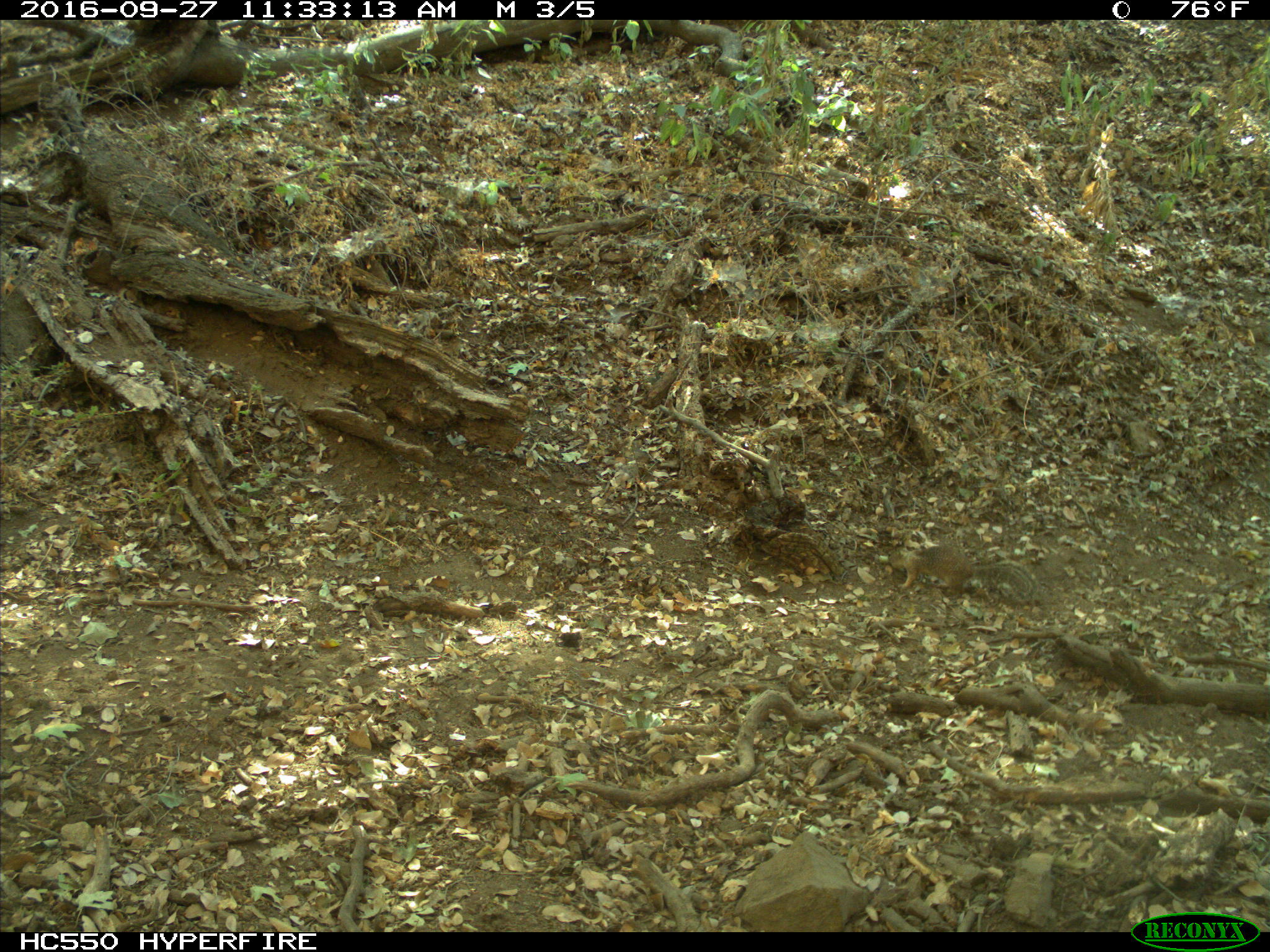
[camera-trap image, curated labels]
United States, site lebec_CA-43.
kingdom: Animalia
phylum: Chordata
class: Mammalia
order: Rodentia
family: Sciuridae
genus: Otospermophilus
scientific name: Otospermophilus beecheyi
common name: california ground squirrel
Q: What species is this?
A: Otospermophilus beecheyi (california ground squirrel).